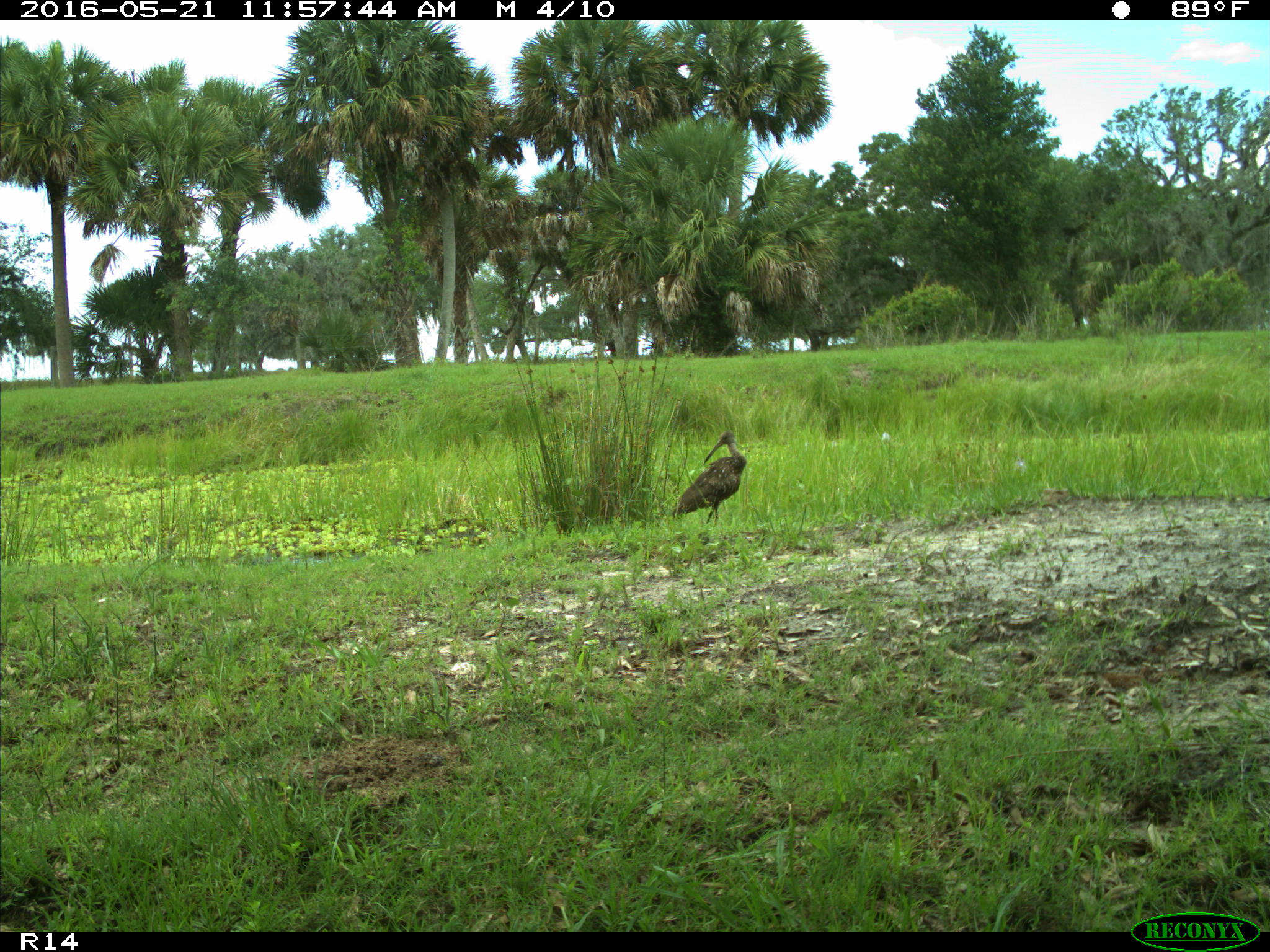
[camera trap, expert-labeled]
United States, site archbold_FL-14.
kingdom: Animalia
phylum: Chordata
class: Aves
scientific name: Aves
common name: birds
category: unidentified bird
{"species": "unidentified bird (birds) (Aves)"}